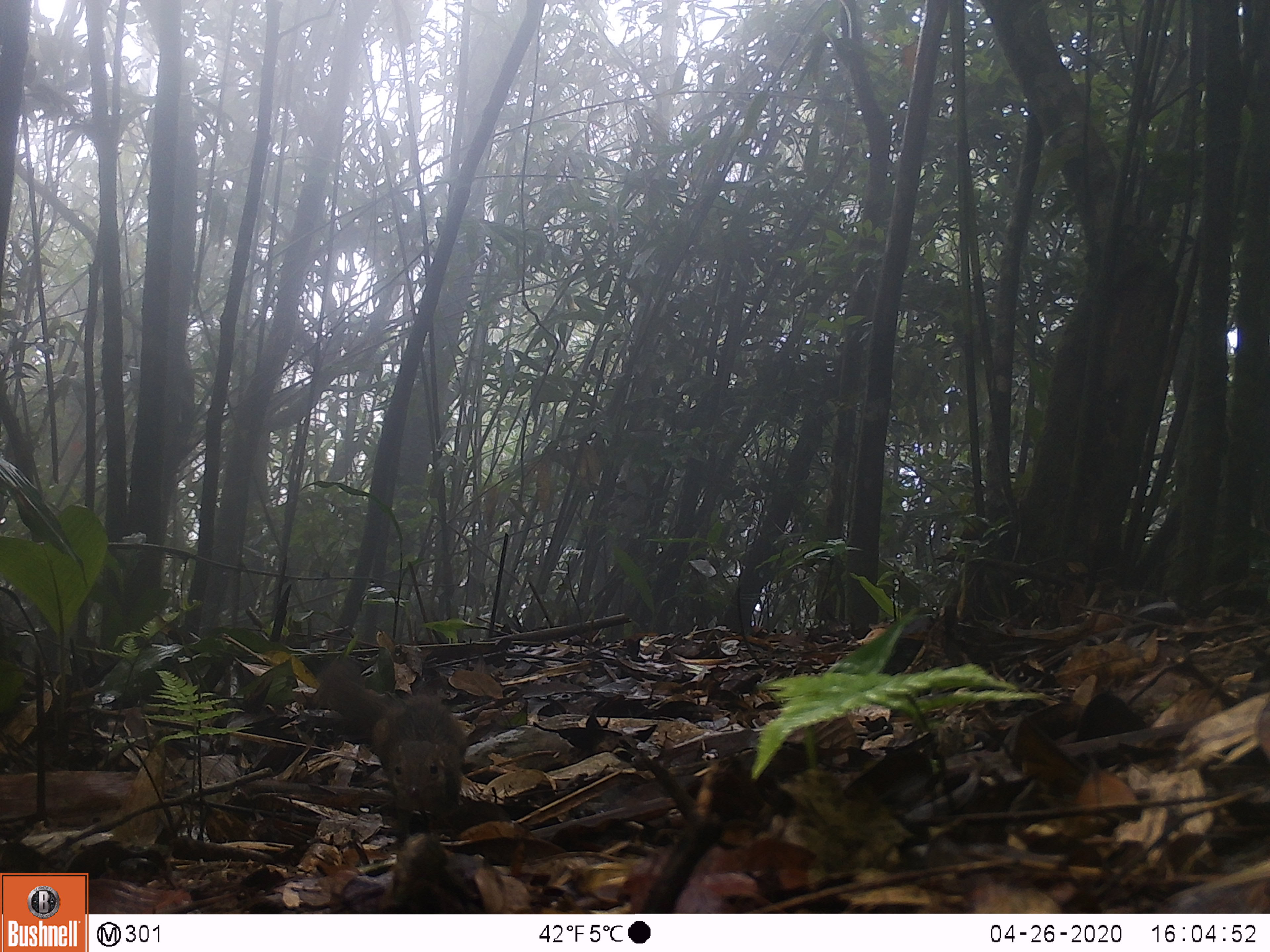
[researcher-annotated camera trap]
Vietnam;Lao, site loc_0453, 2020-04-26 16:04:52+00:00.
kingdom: Animalia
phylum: Chordata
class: Mammalia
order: Scandentia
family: Tupaiidae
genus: Tupaia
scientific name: Tupaia belangeri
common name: northern treeshrew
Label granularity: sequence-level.